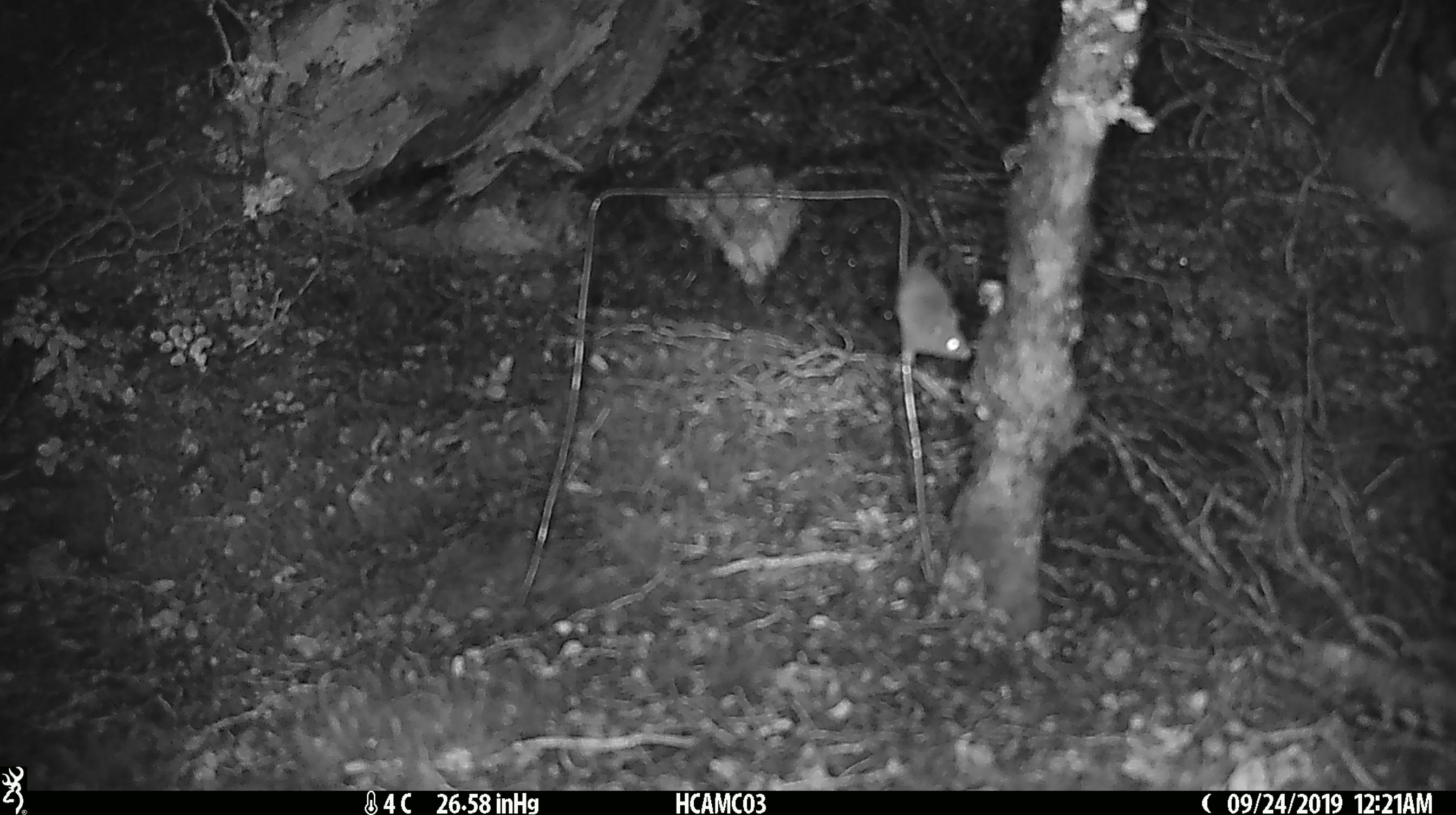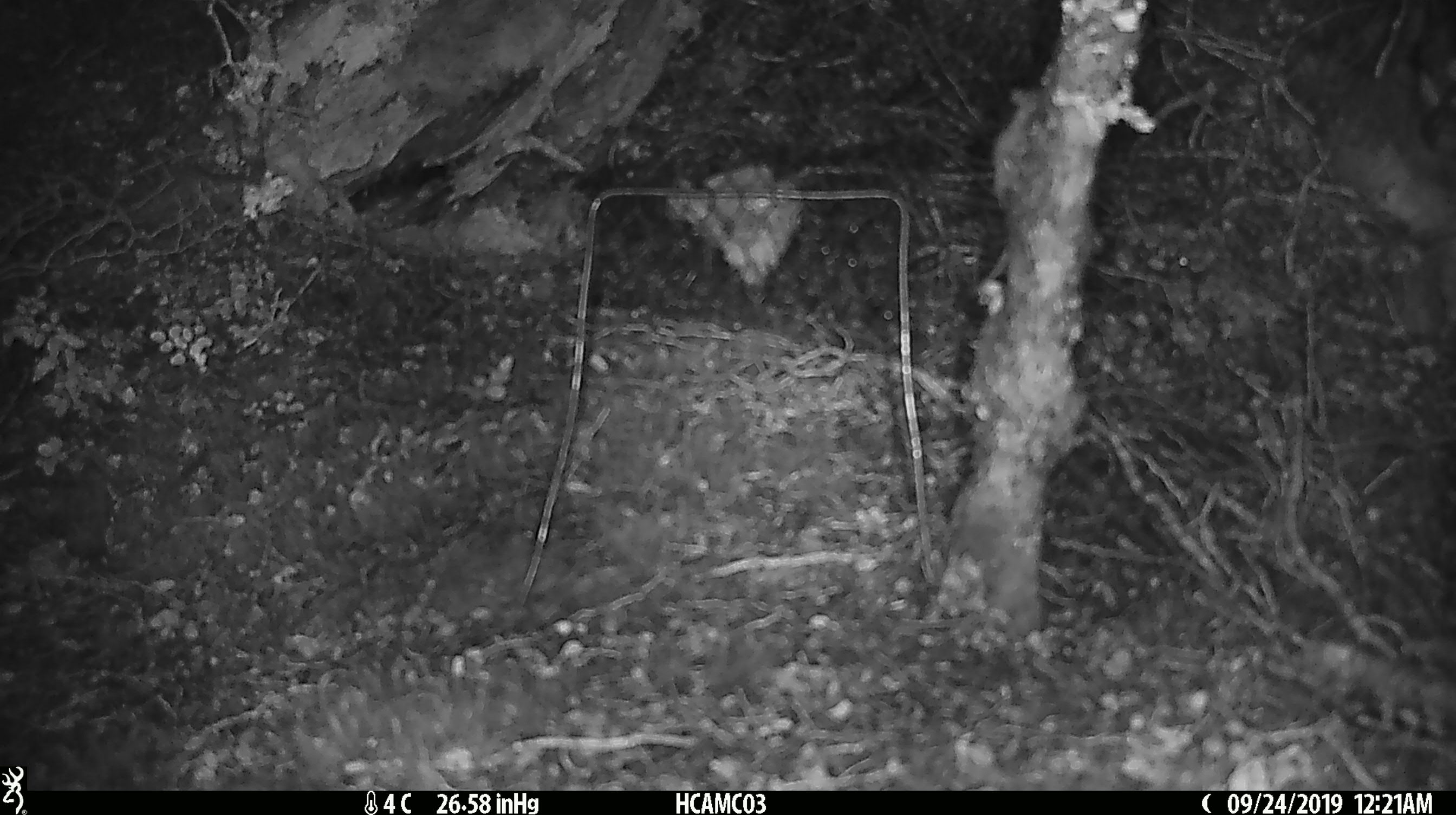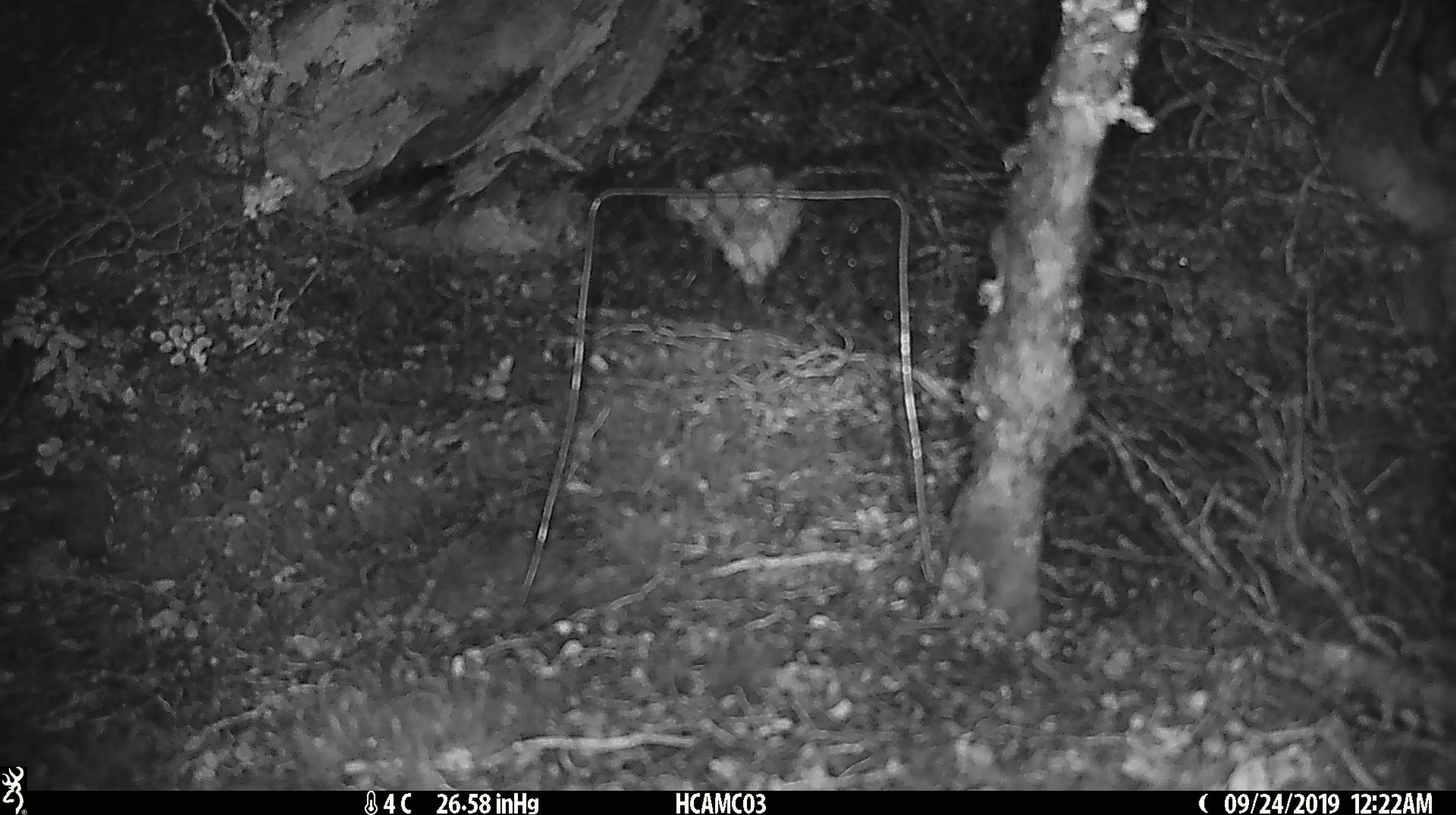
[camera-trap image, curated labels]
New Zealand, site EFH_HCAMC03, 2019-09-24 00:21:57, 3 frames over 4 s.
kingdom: Animalia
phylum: Chordata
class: Mammalia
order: Rodentia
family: Muridae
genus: Mus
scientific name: Mus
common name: mouse